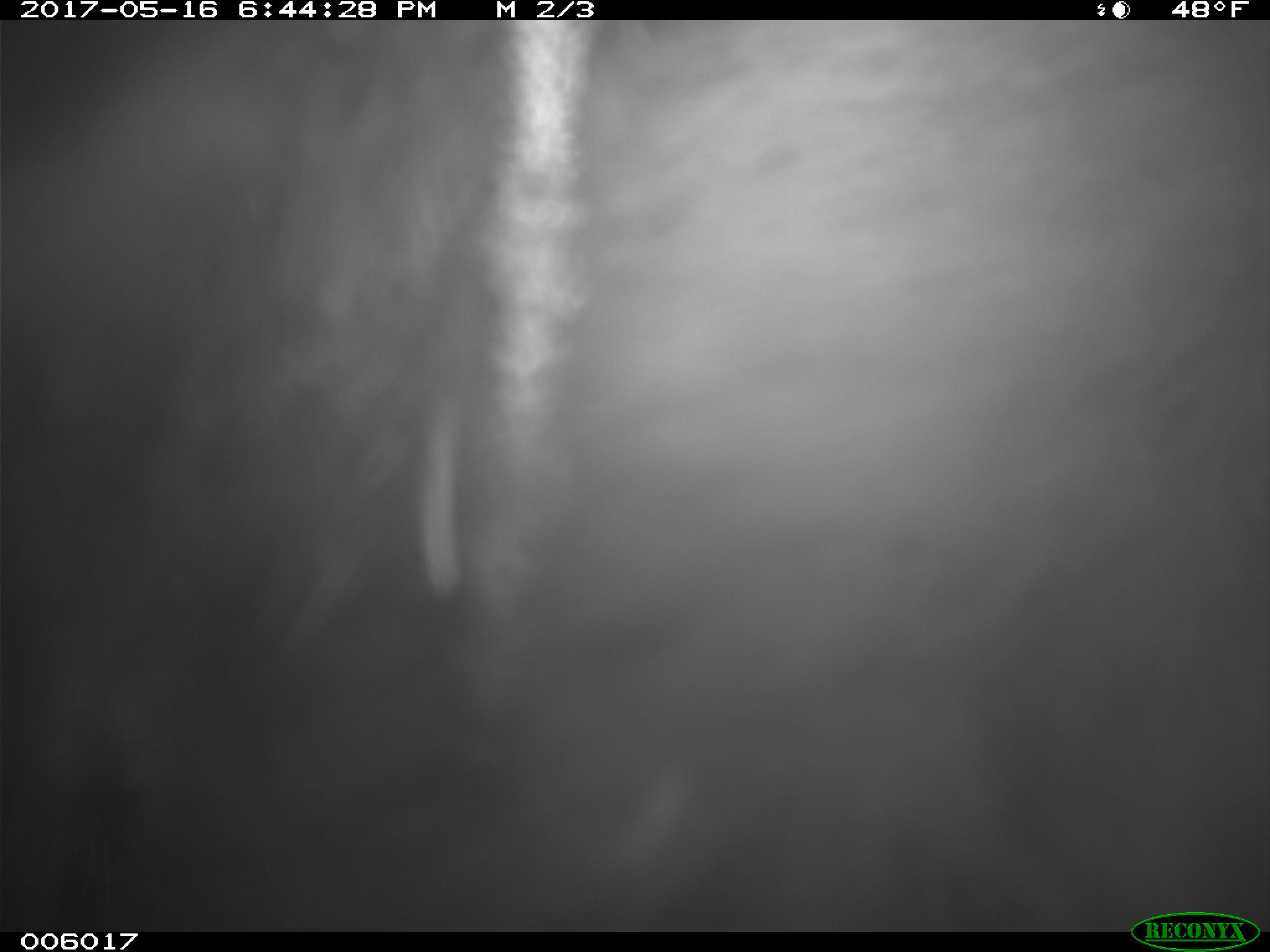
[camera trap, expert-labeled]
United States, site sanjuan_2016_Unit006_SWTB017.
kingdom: Animalia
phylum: Chordata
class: Mammalia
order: Carnivora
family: Ursidae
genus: Ursus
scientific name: Ursus americanus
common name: american black bear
Ursus americanus (american black bear).